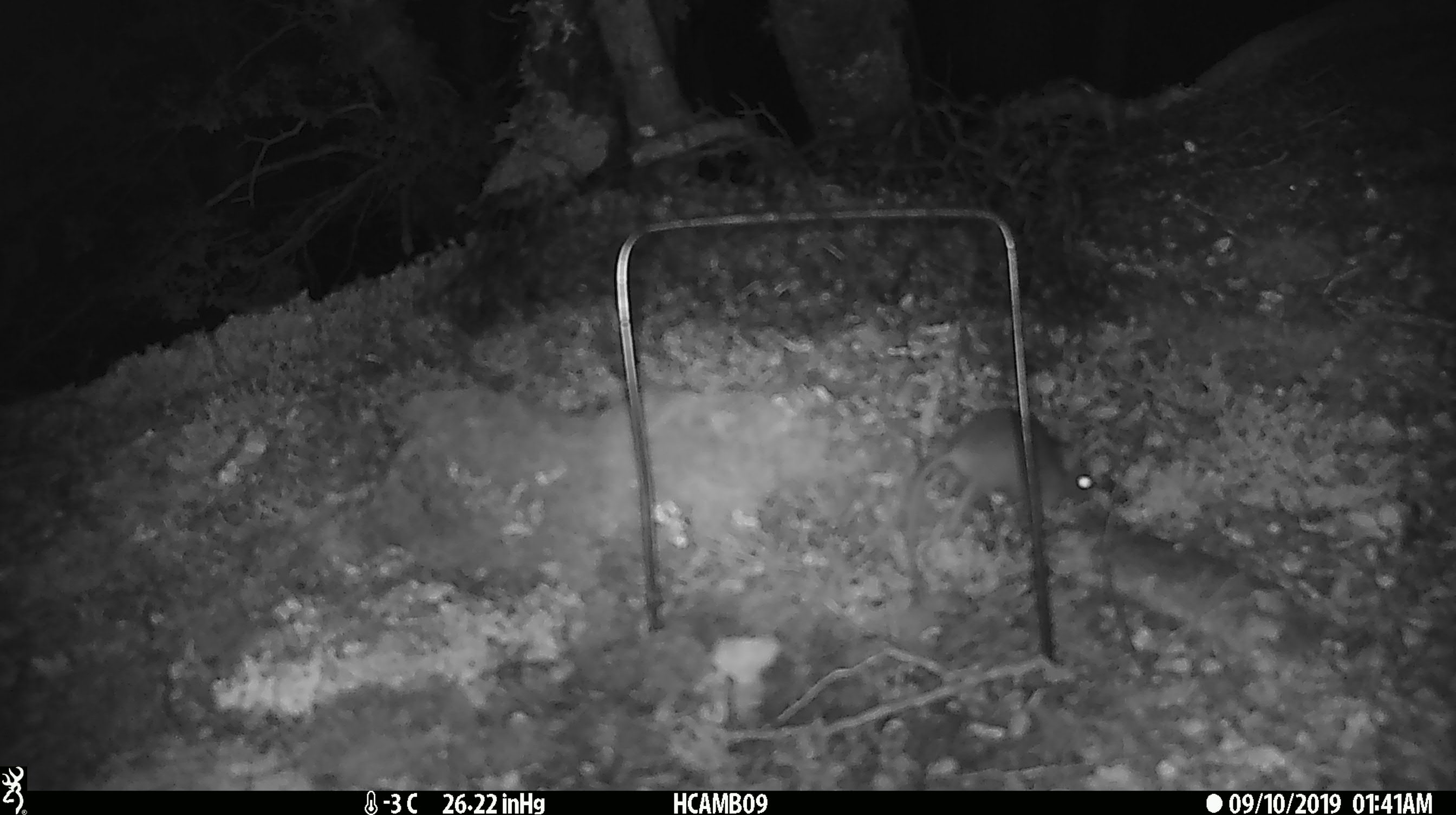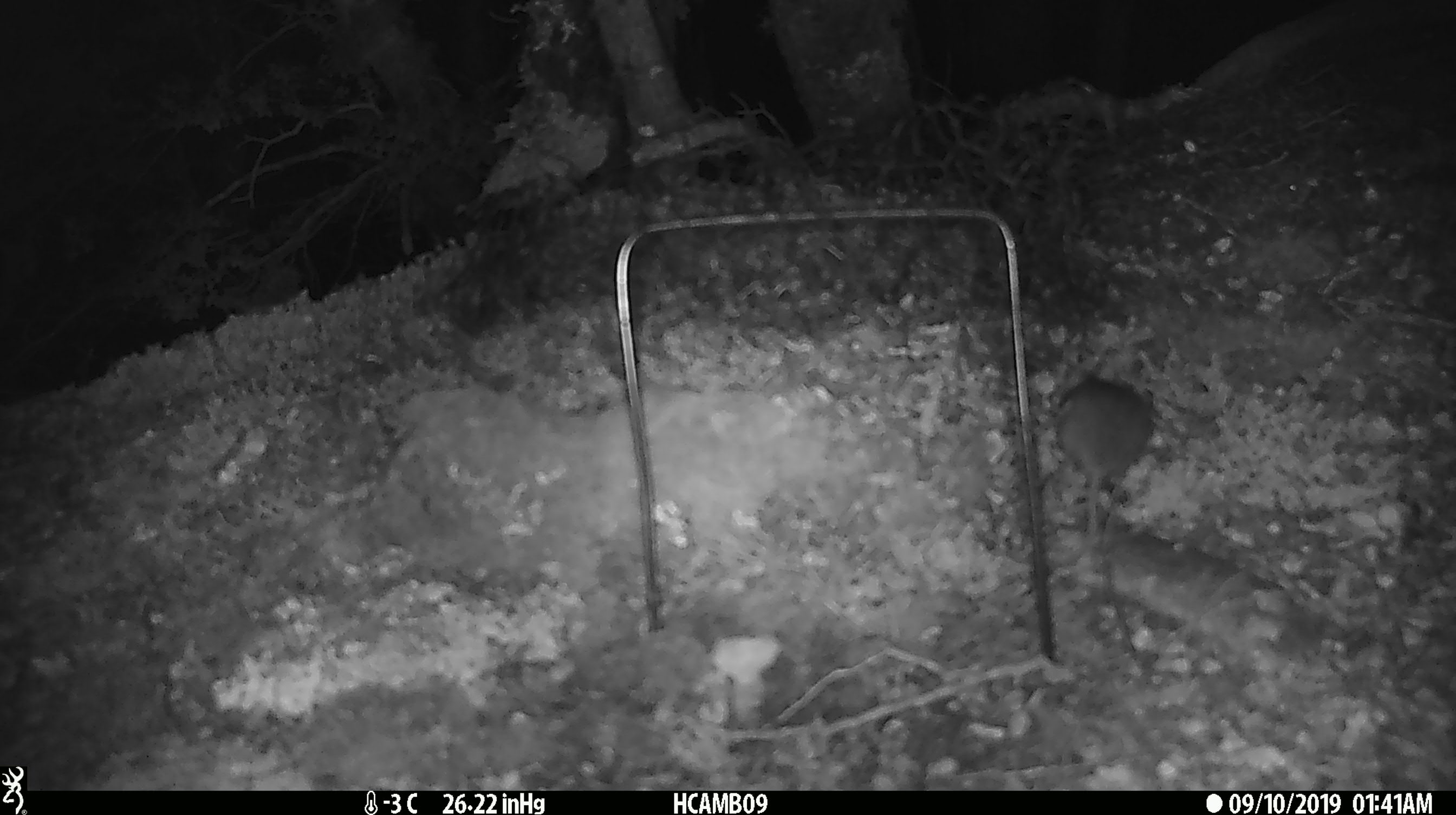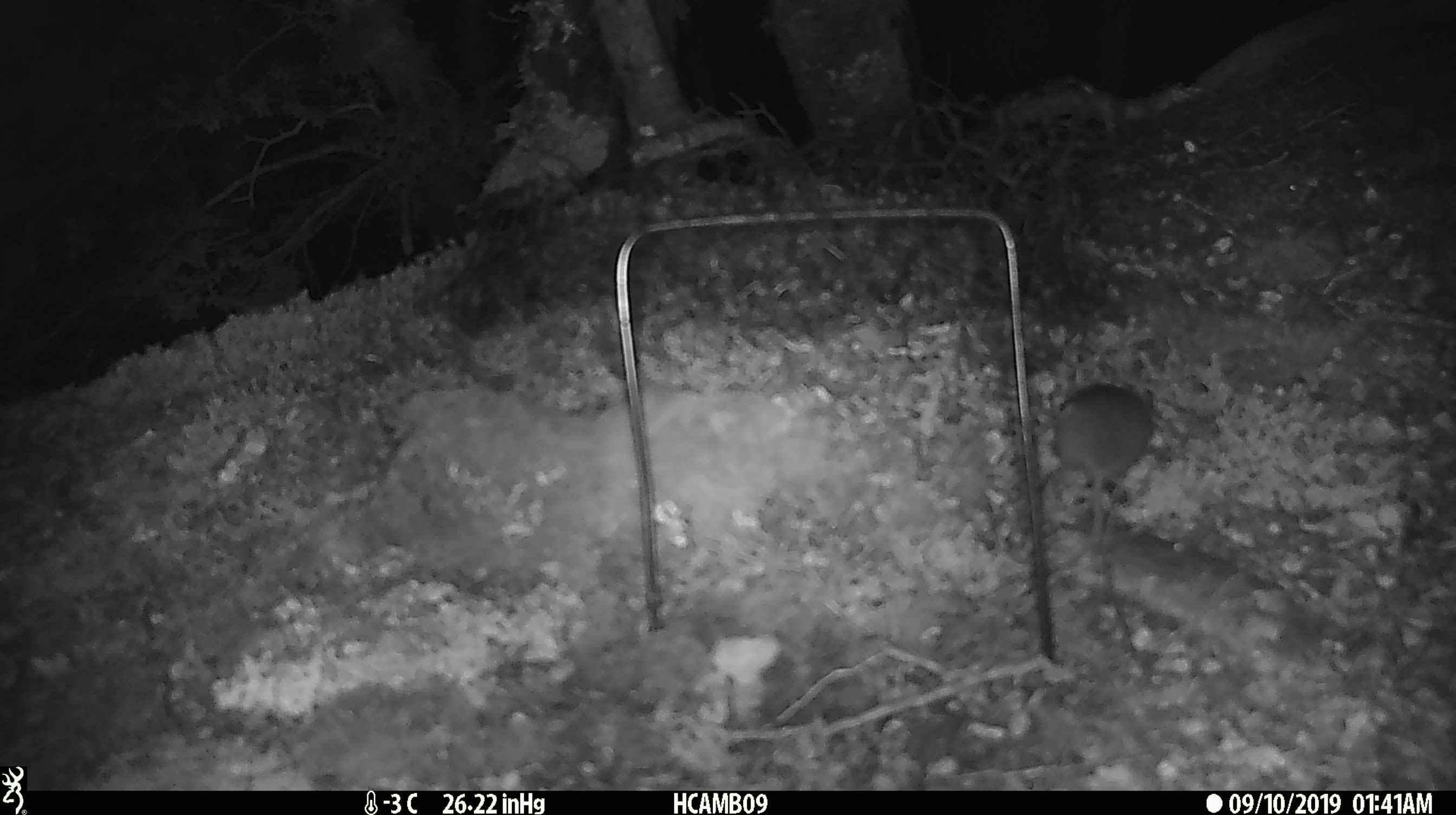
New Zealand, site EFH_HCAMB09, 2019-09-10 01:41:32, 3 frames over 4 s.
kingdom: Animalia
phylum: Chordata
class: Mammalia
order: Rodentia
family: Muridae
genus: Mus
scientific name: Mus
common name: mouse